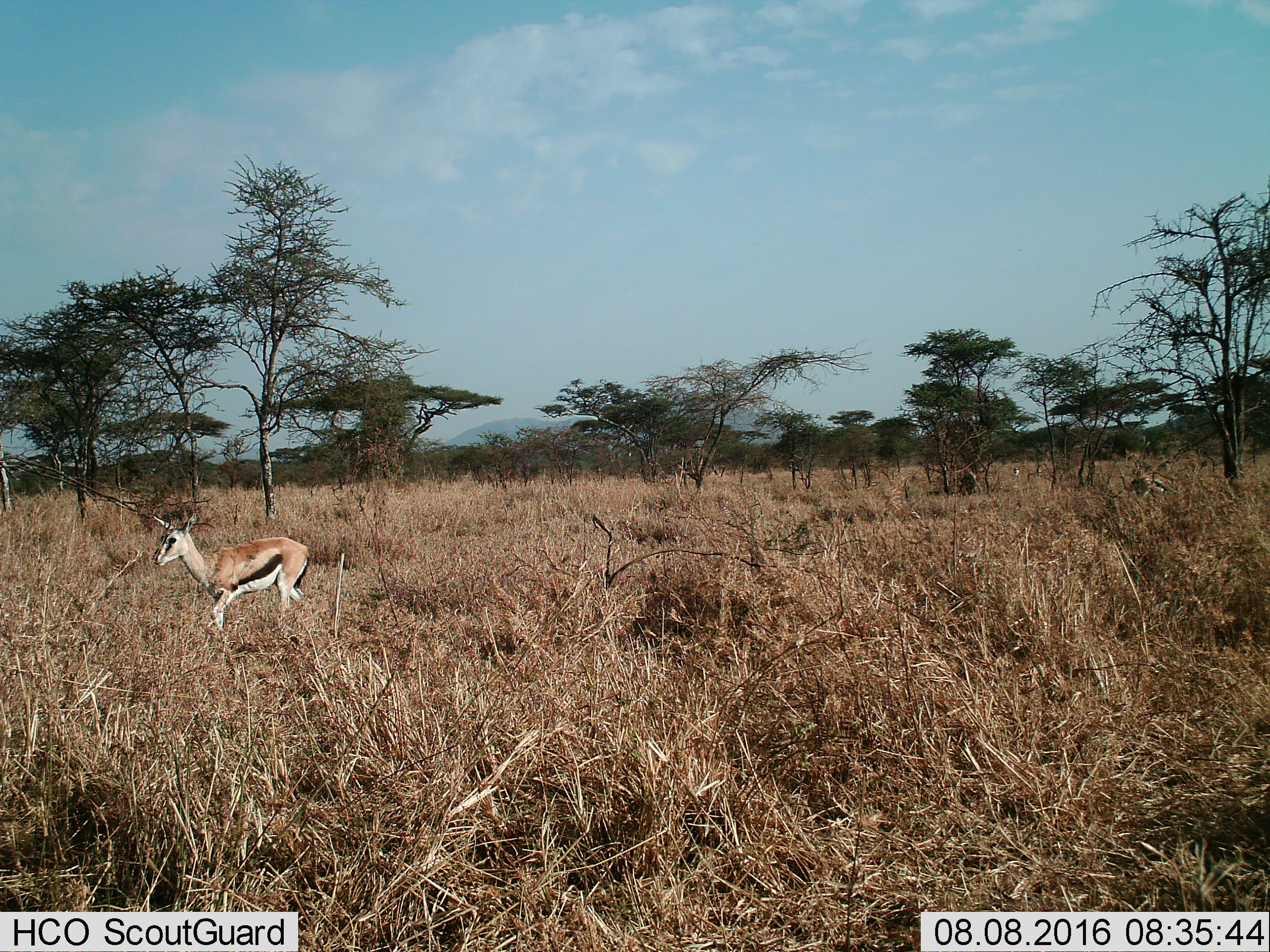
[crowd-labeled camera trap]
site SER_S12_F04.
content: unidentified animal